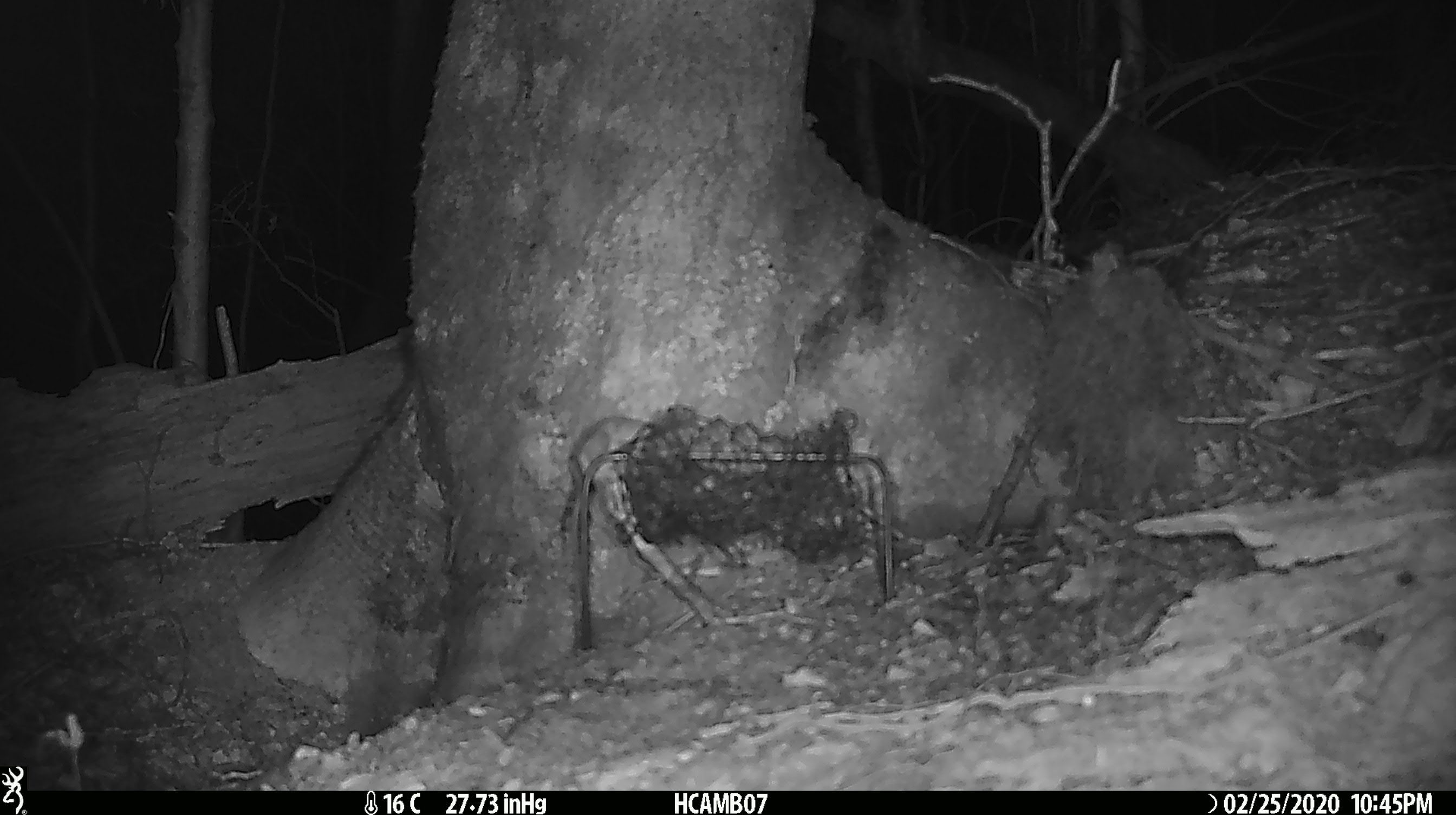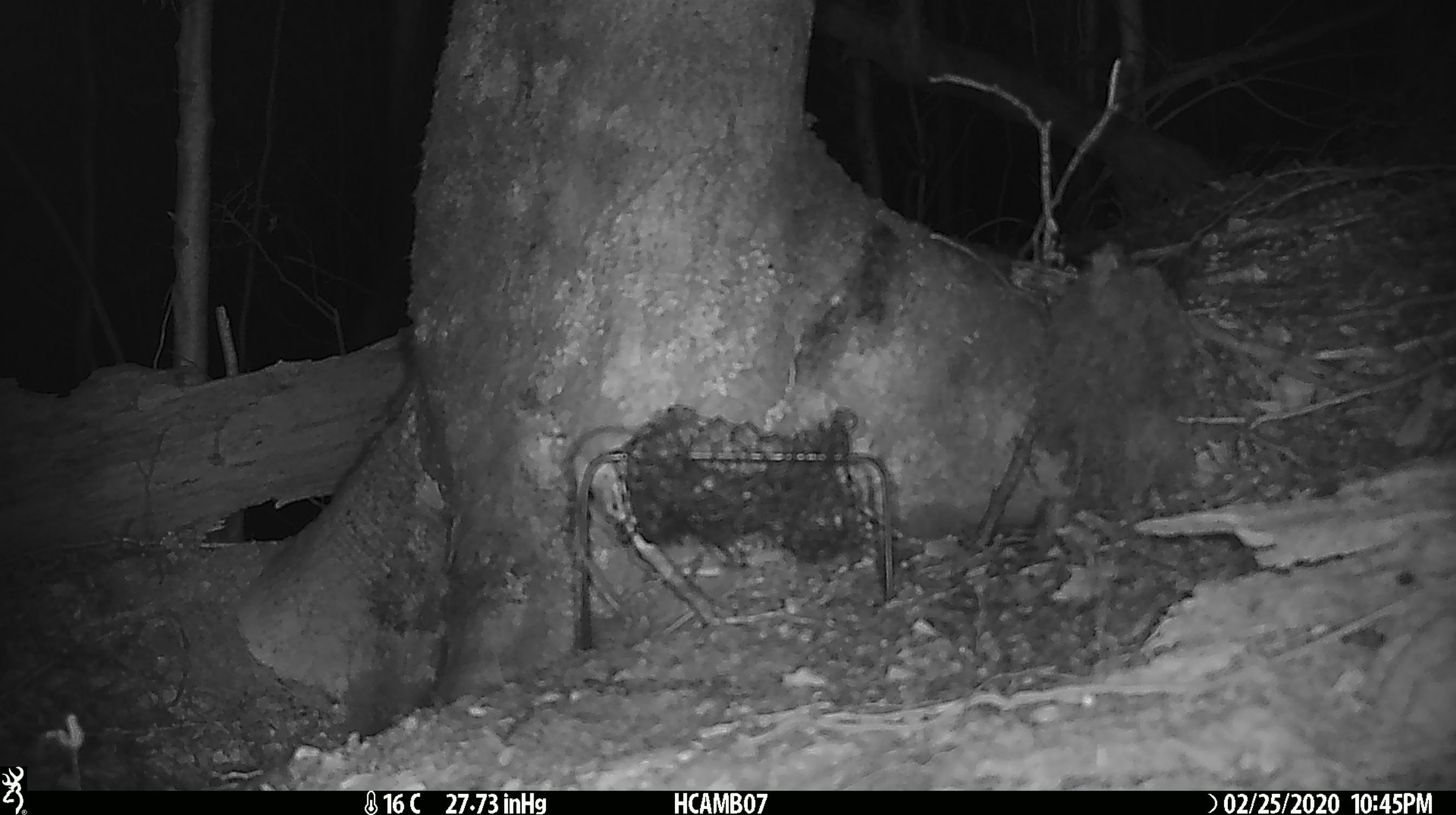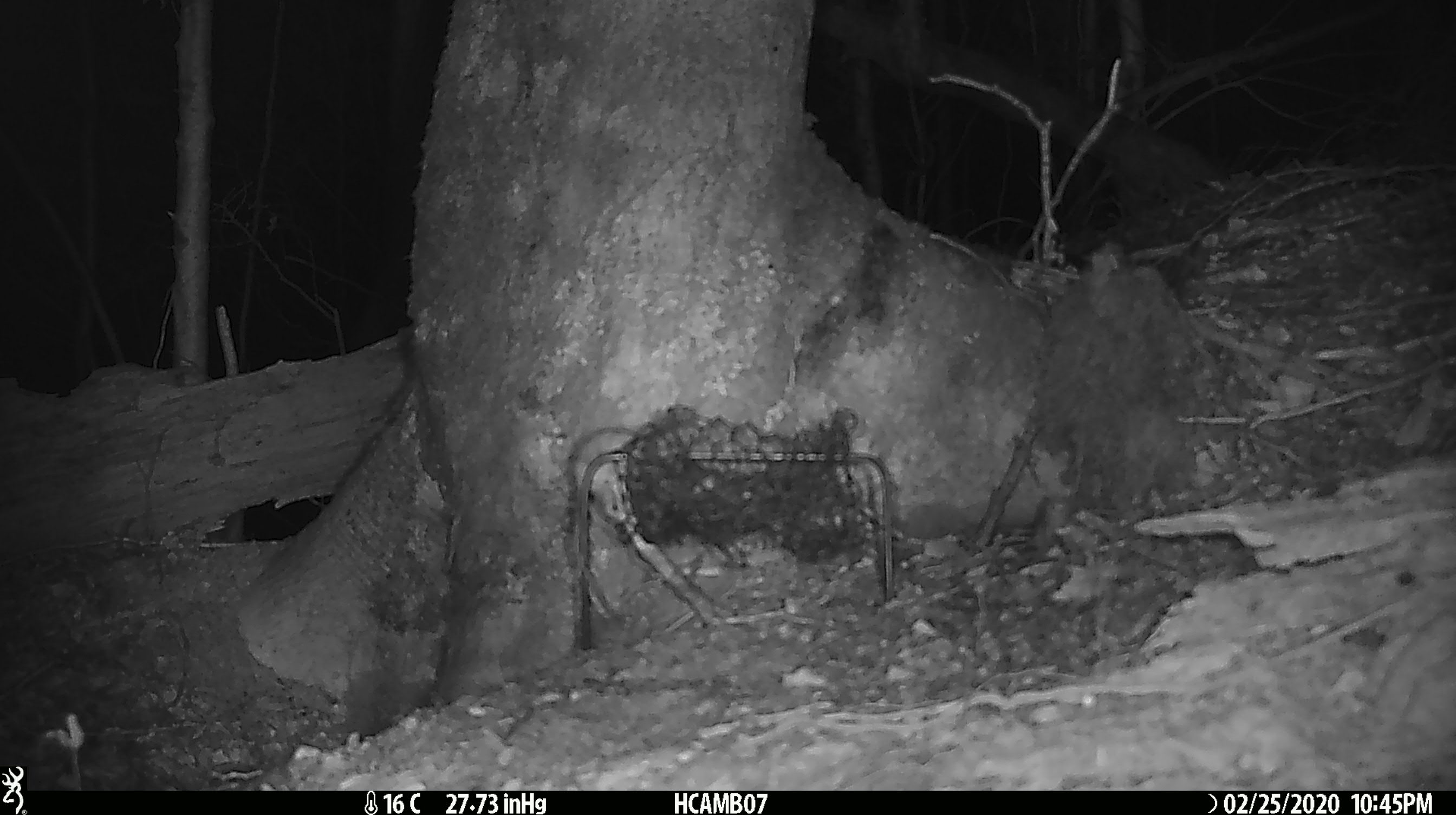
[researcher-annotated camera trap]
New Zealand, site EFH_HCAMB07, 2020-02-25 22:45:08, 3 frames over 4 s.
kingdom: Animalia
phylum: Chordata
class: Mammalia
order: Rodentia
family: Muridae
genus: Mus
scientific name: Mus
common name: mouse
Mouse (Mus).